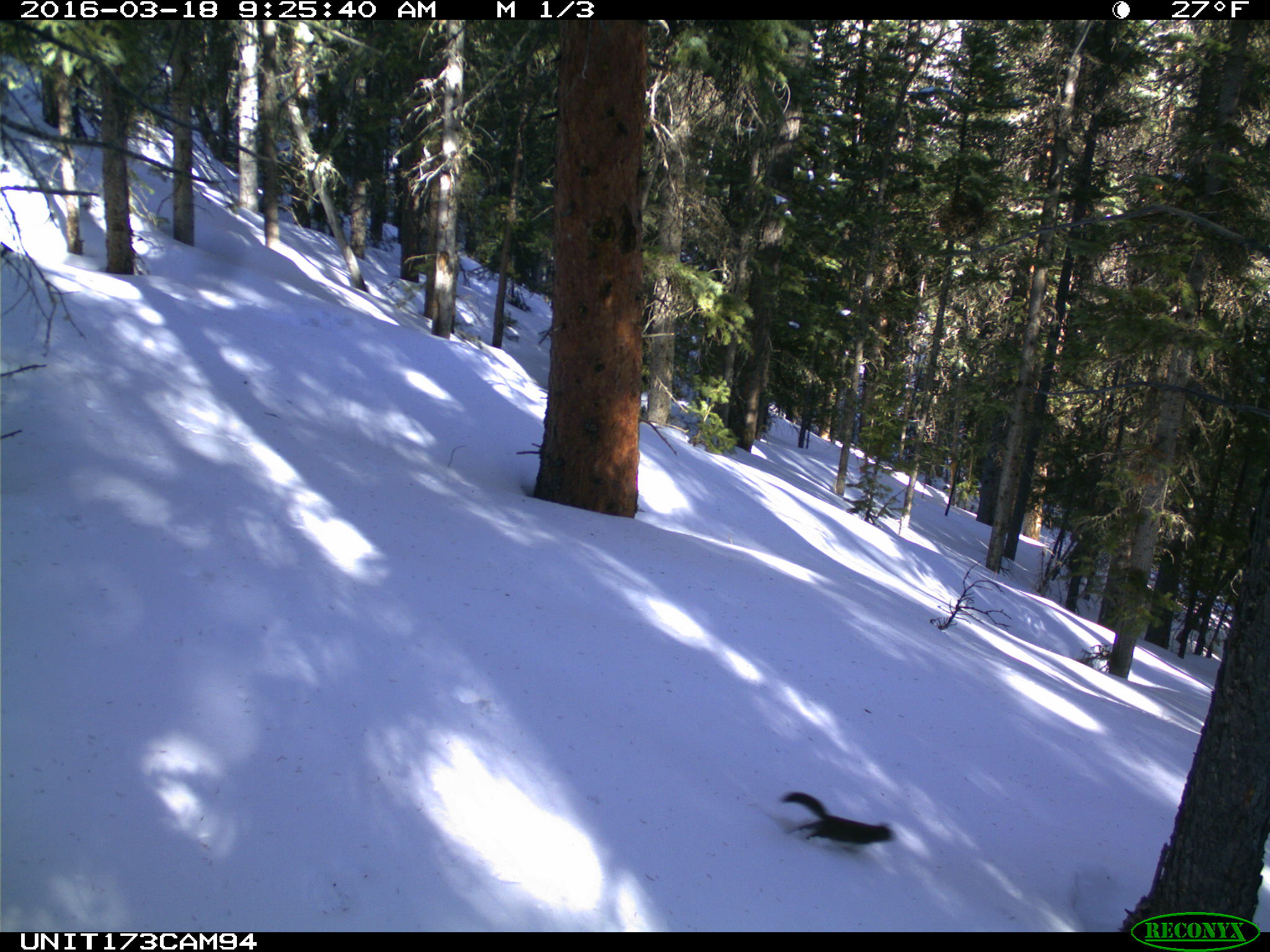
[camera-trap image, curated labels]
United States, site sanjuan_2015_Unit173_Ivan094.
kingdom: Animalia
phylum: Chordata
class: Mammalia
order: Rodentia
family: Sciuridae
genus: Tamiasciurus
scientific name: Tamiasciurus hudsonicus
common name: american red squirrel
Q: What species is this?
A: Tamiasciurus hudsonicus (american red squirrel).